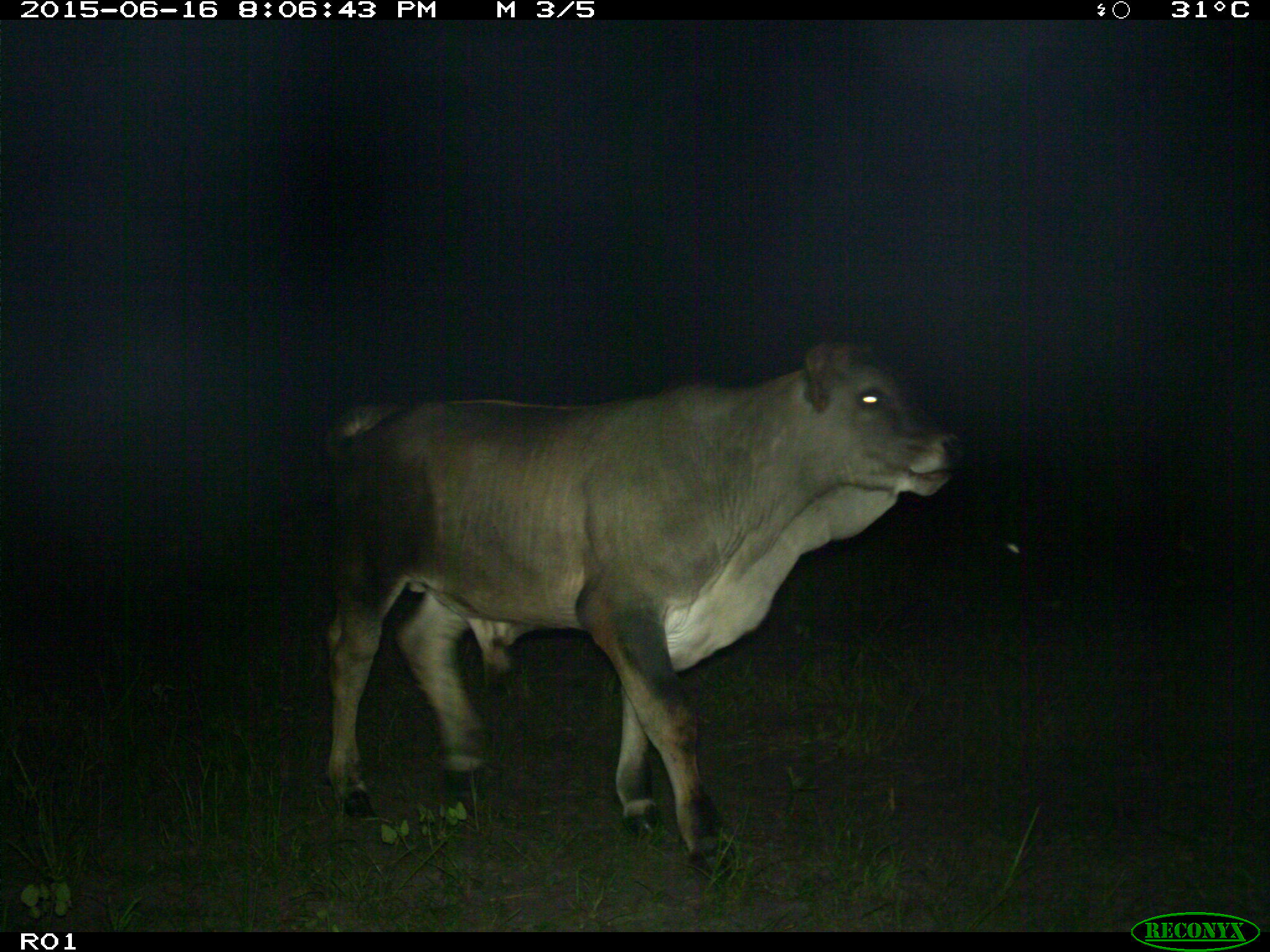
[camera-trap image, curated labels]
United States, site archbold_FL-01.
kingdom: Animalia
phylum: Chordata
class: Mammalia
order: Artiodactyla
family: Bovidae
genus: Bos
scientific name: Bos taurus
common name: domestic cow